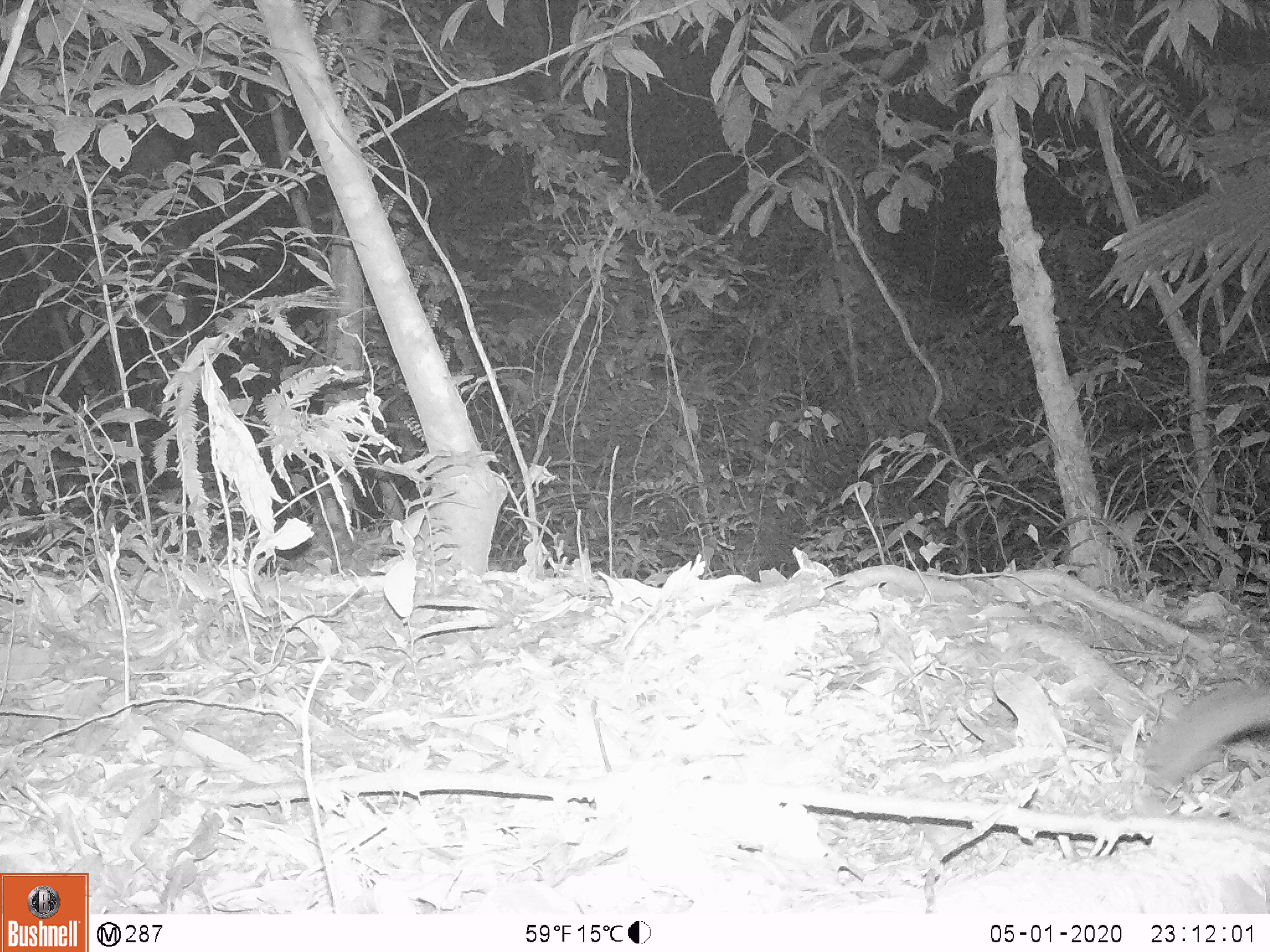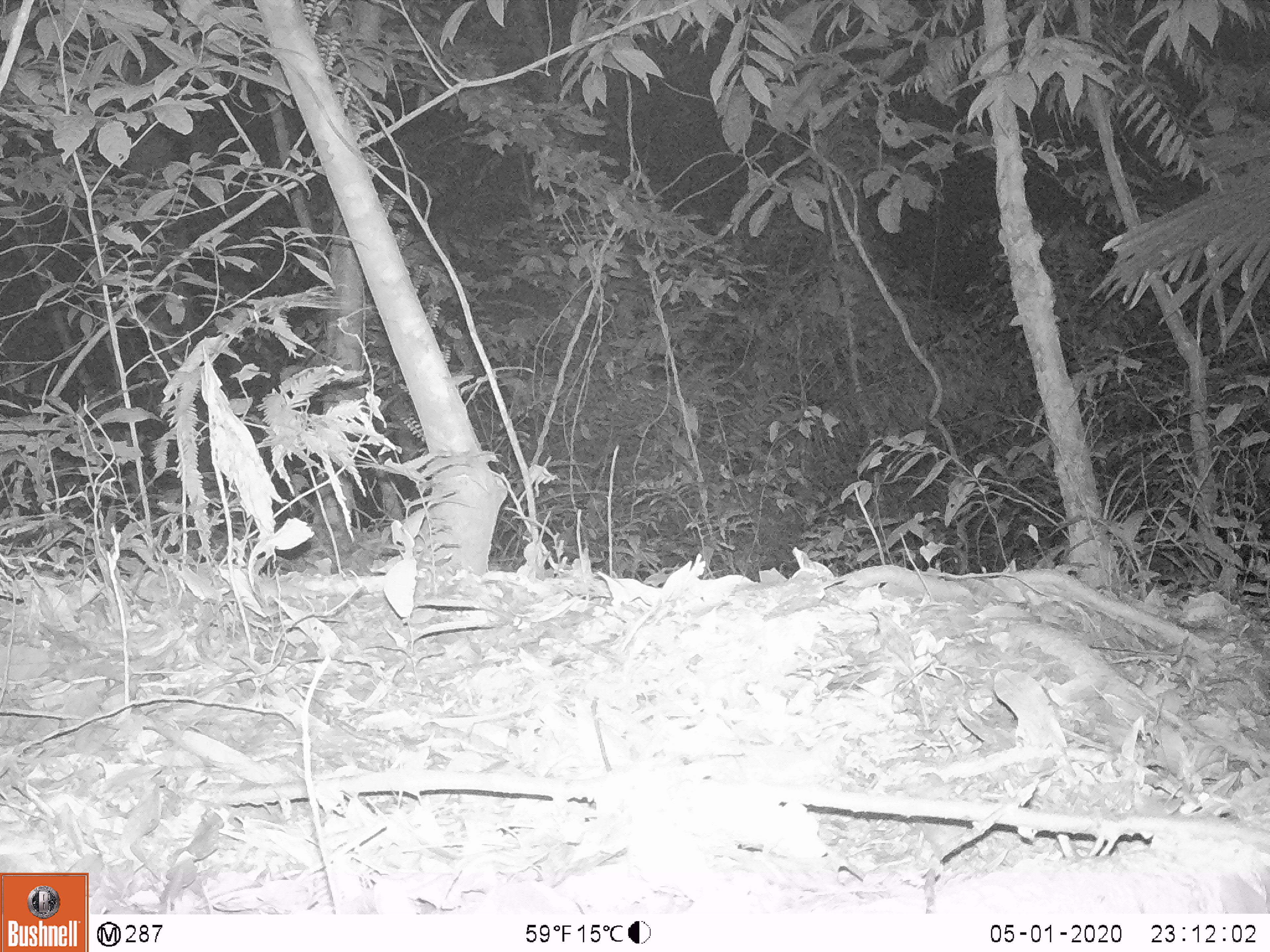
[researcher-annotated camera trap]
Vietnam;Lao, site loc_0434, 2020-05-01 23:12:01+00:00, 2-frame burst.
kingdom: Animalia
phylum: Chordata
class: Mammalia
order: Carnivora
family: Mustelidae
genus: Melogale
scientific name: Melogale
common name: ferret badger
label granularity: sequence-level